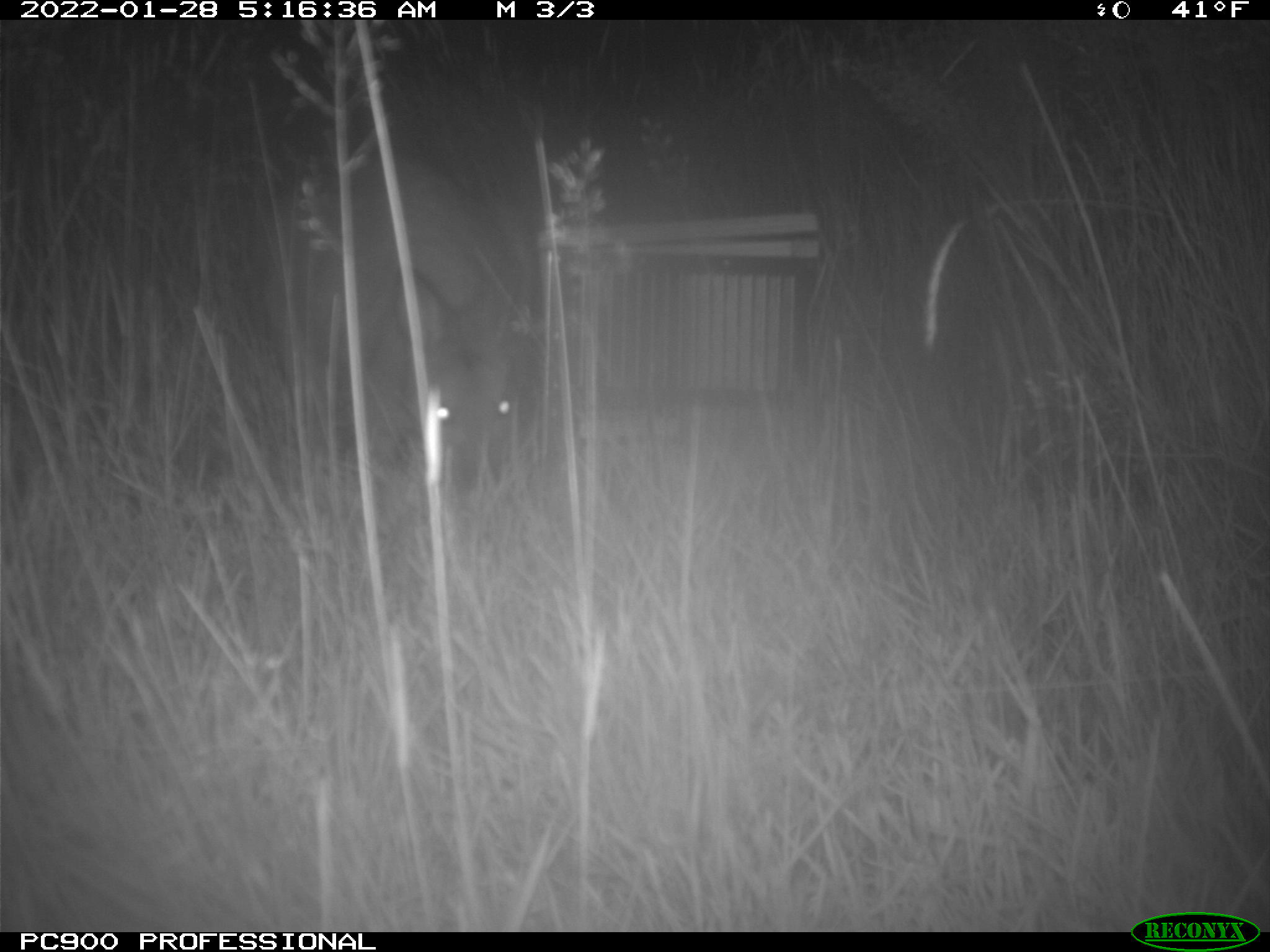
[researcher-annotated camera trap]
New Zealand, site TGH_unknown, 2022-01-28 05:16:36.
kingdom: Animalia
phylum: Chordata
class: Mammalia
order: Diprotodontia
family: Macropodidae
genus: Notamacropus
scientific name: Notamacropus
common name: wallaby